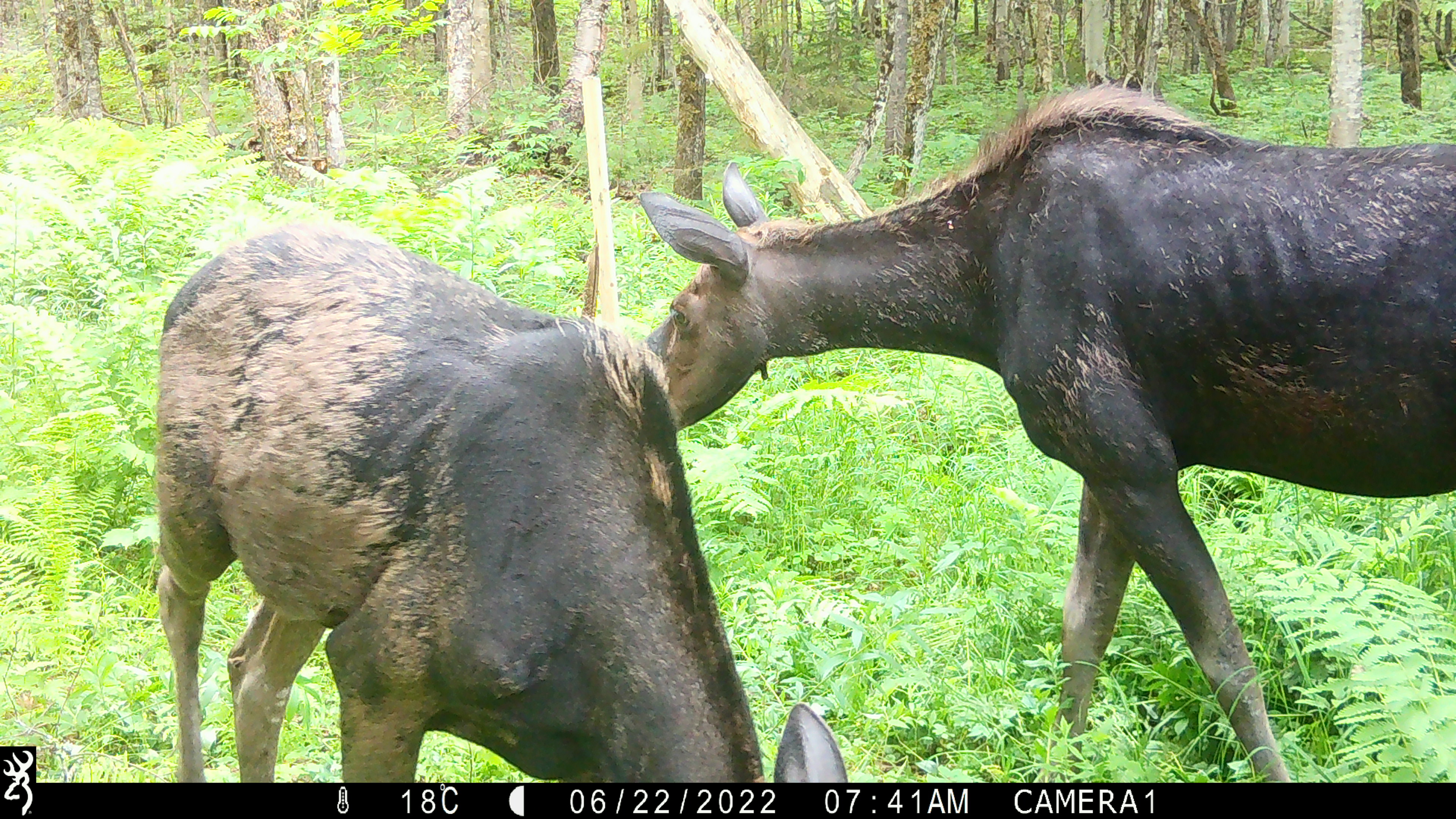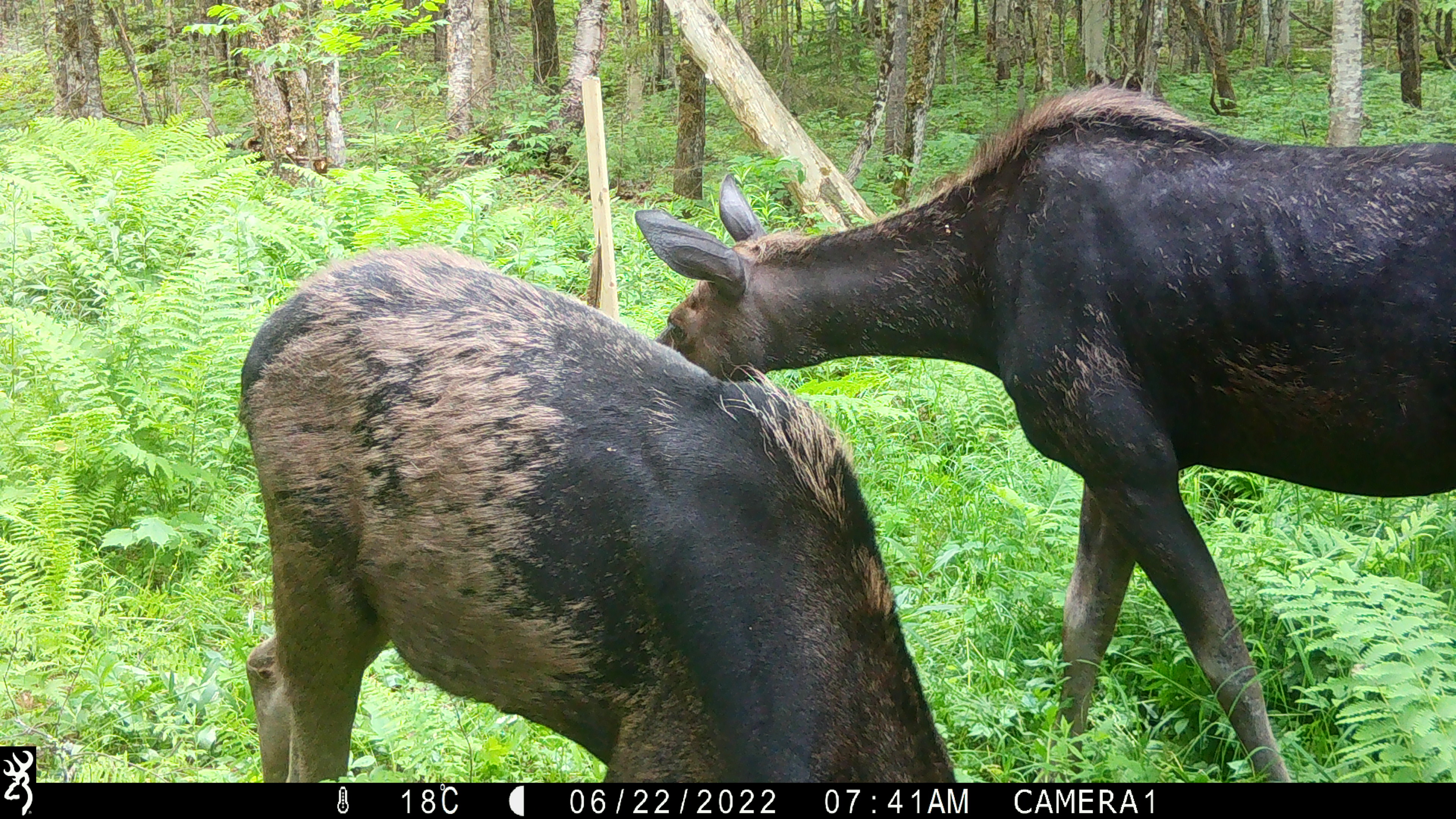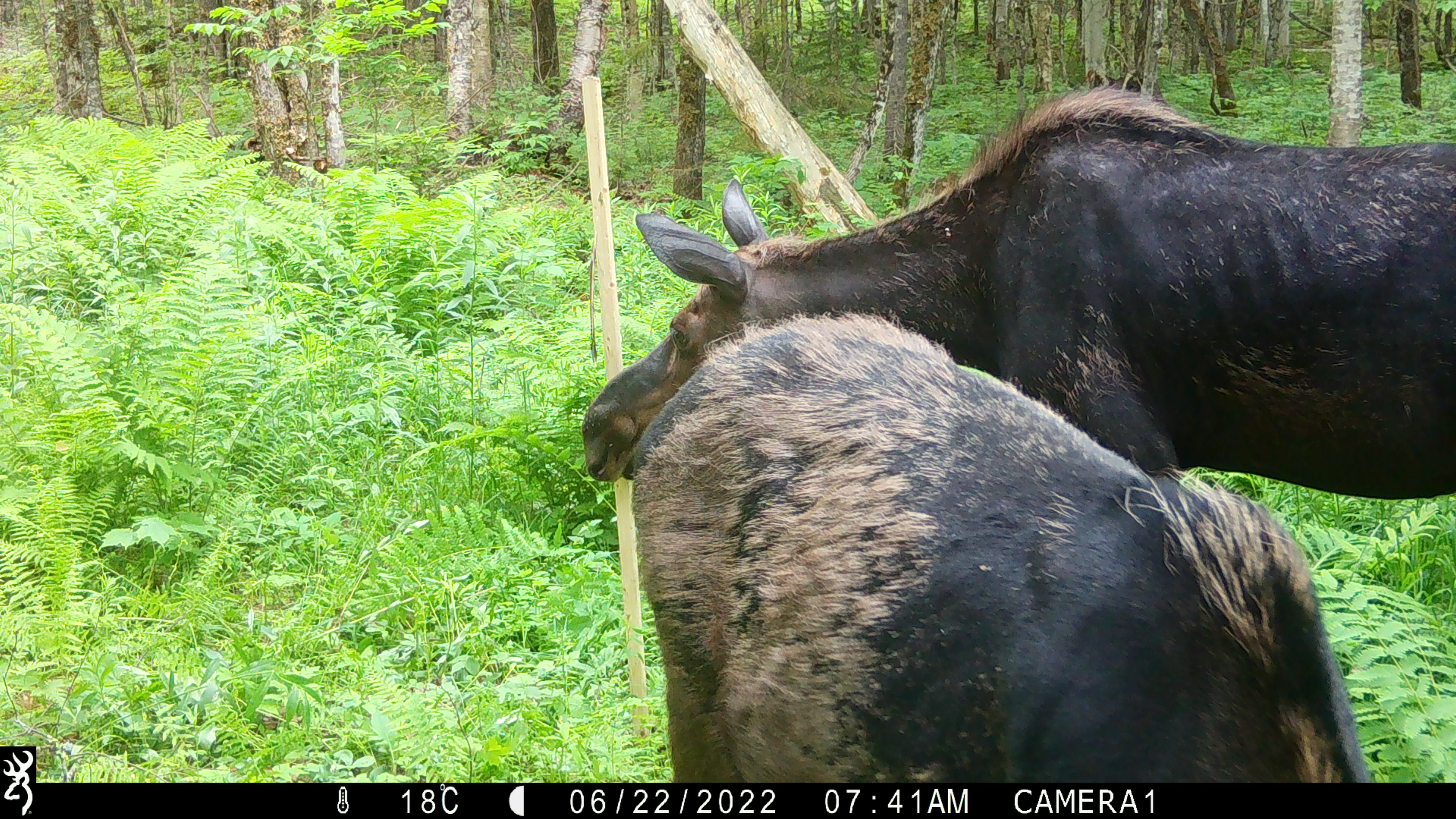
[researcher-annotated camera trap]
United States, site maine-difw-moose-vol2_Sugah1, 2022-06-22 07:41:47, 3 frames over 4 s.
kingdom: Animalia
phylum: Chordata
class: Mammalia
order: Artiodactyla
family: Cervidae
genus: Alces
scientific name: Alces alces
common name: moose